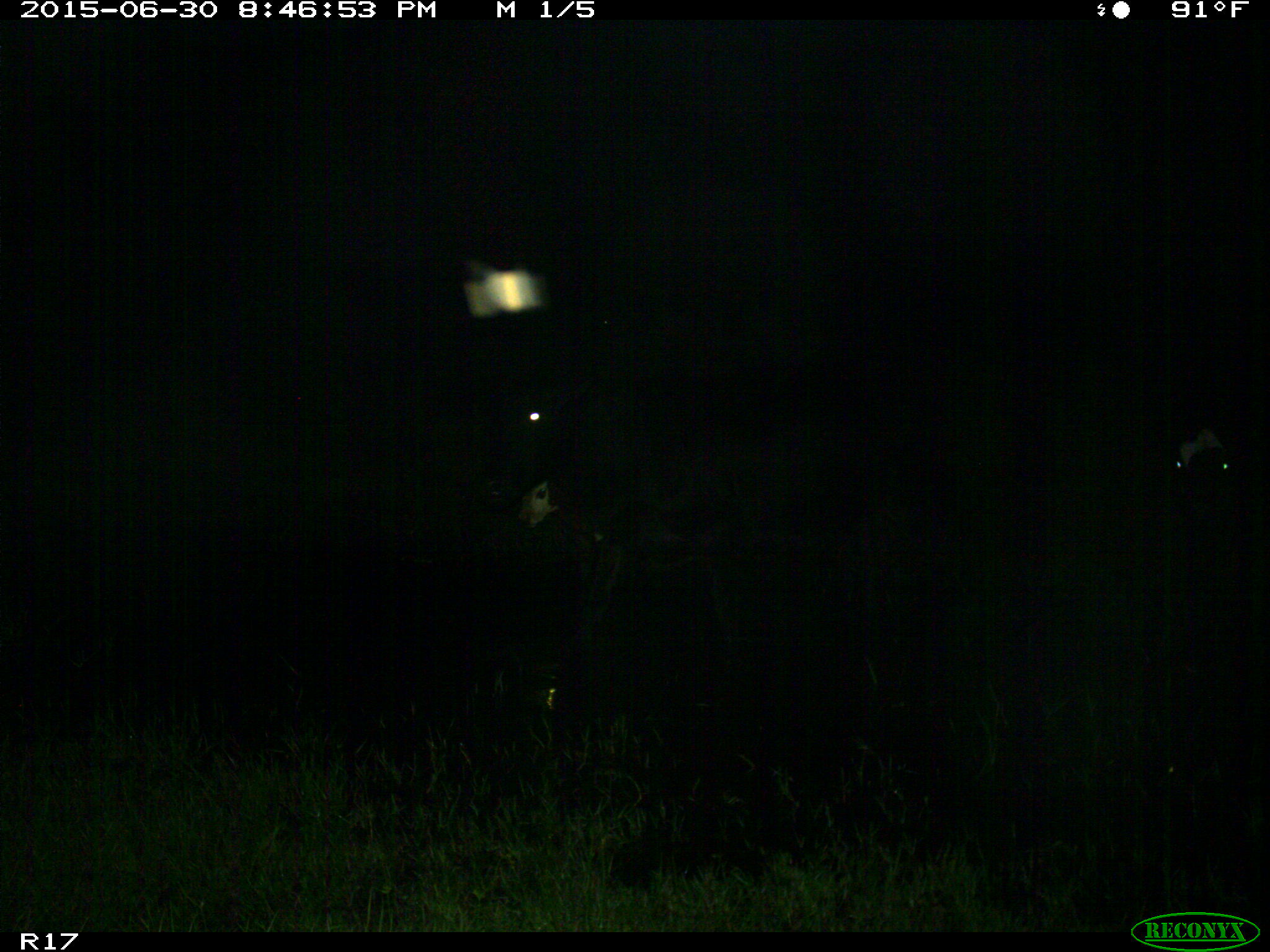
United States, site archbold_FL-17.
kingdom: Animalia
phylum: Chordata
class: Mammalia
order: Artiodactyla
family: Bovidae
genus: Bos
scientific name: Bos taurus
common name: domestic cow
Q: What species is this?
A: Bos taurus (domestic cow).